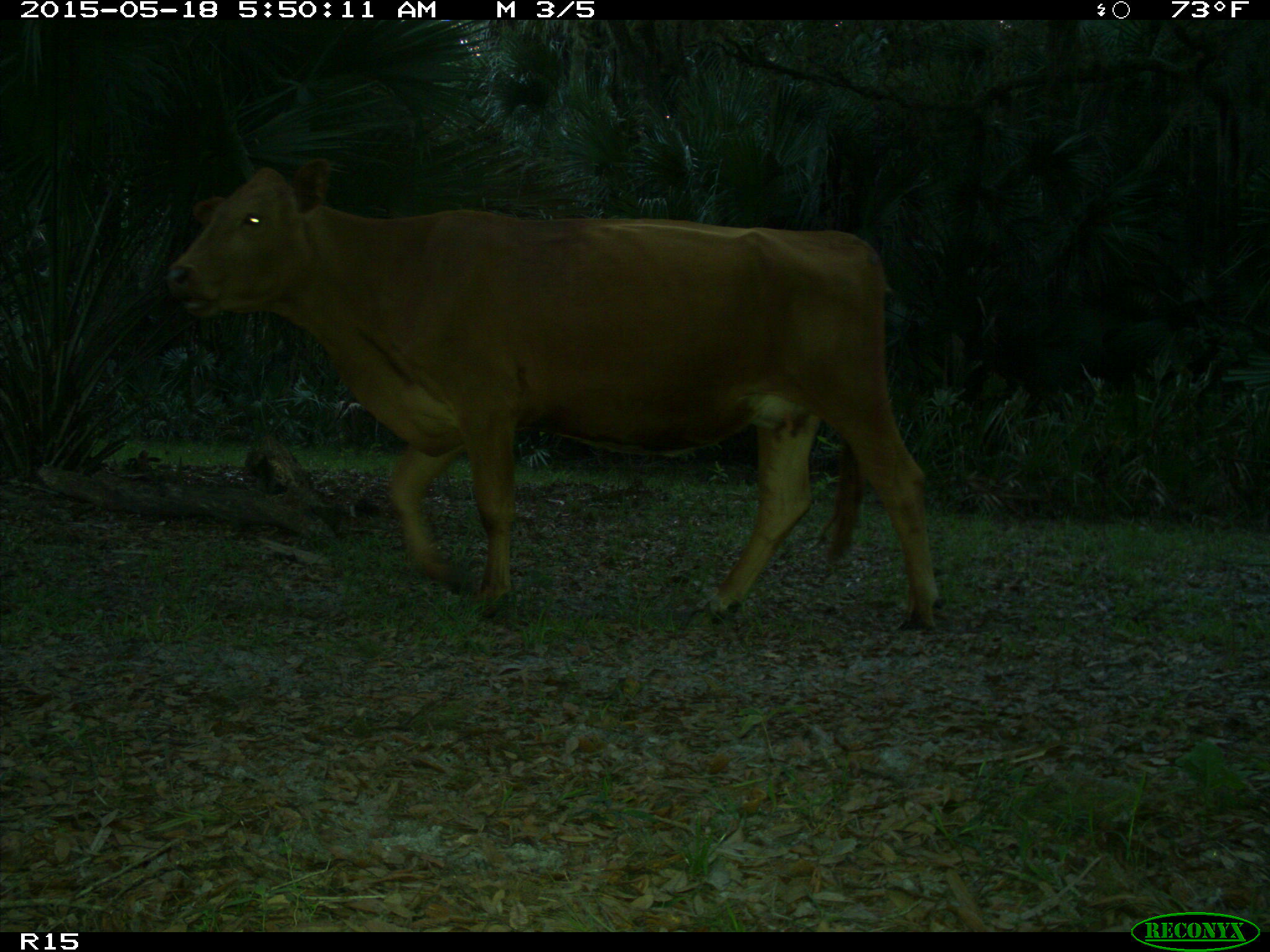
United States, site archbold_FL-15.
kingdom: Animalia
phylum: Chordata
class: Mammalia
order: Artiodactyla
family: Bovidae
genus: Bos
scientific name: Bos taurus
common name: domestic cow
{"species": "Bos taurus (domestic cow)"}